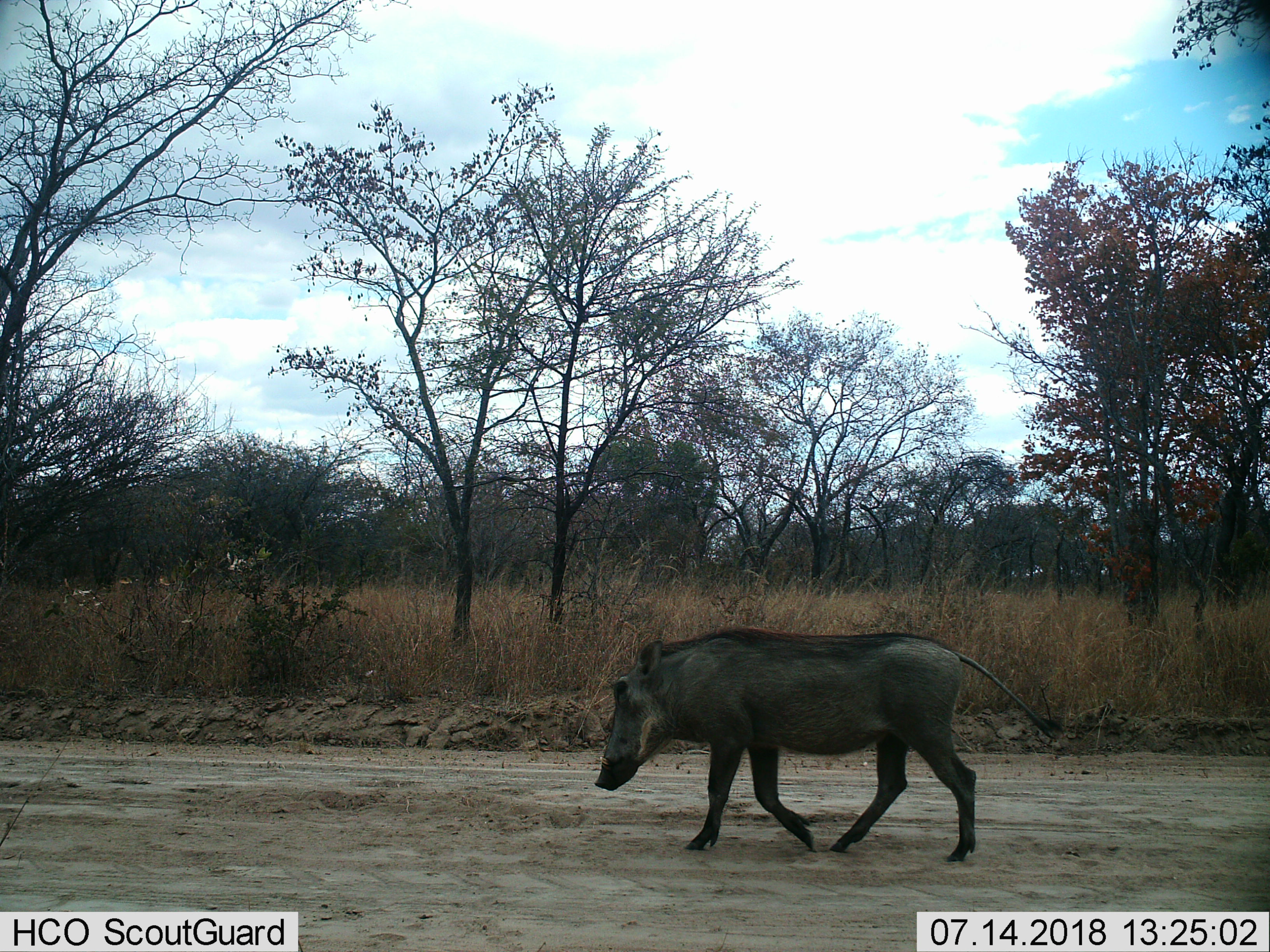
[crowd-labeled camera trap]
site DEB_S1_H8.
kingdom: Animalia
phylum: Chordata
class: Mammalia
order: Artiodactyla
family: Suidae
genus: Phacochoerus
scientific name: Phacochoerus africanus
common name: warthog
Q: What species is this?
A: Warthog (Phacochoerus africanus).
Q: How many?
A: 1.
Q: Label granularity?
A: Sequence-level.